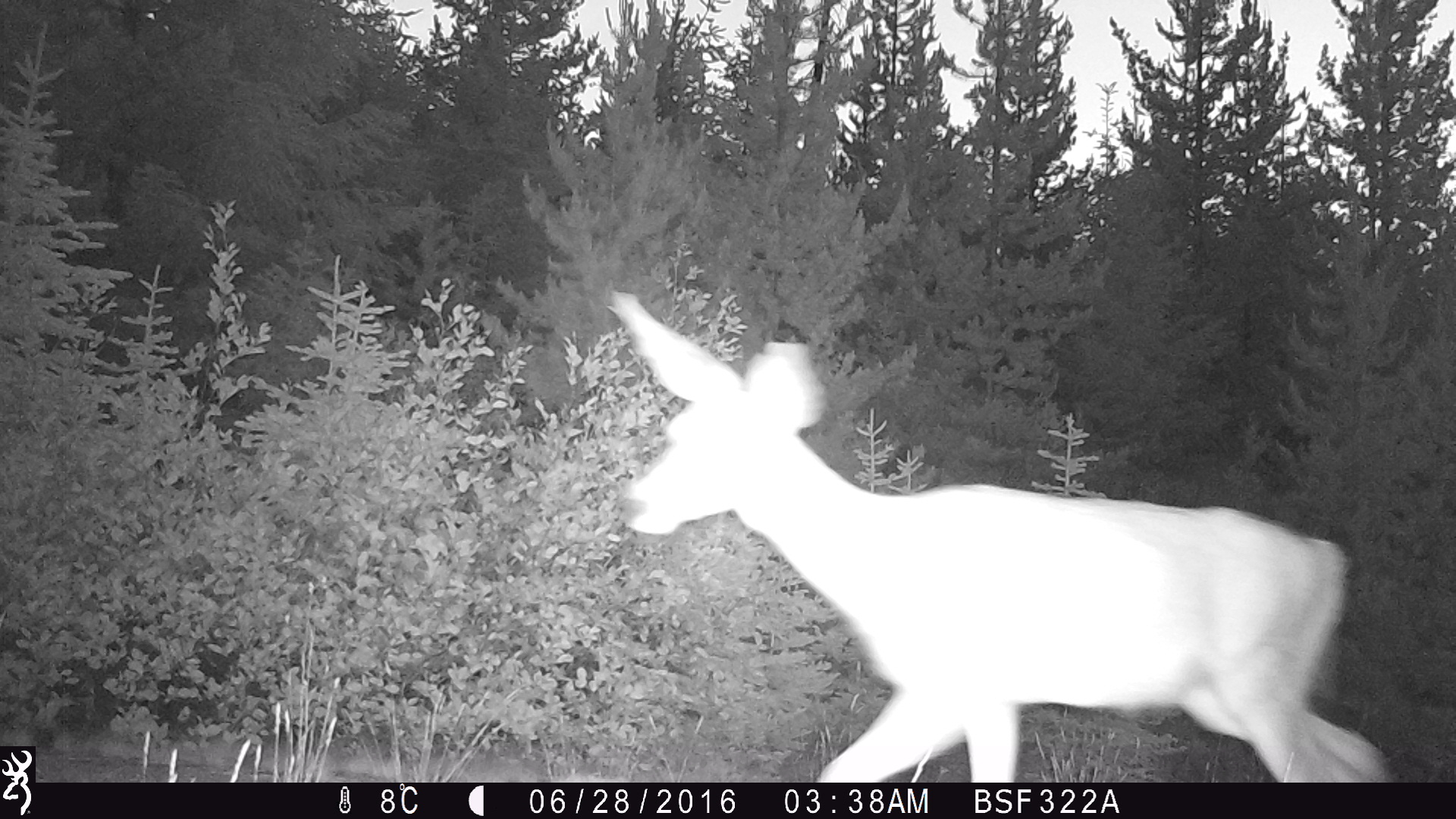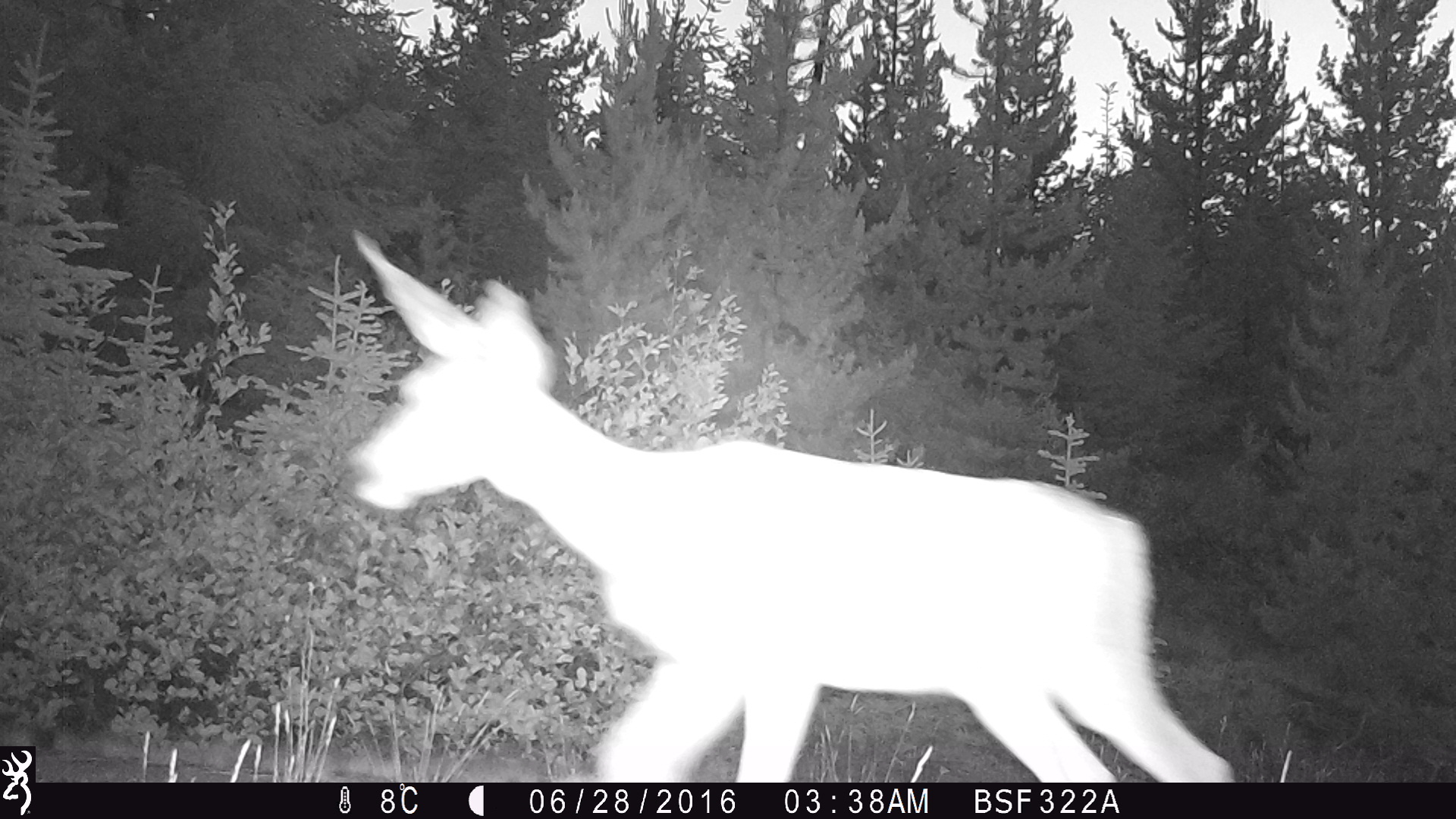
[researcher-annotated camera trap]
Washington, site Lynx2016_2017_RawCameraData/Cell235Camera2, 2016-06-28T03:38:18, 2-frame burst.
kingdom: Animalia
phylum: Chordata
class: Mammalia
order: Artiodactyla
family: Cervidae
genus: Odocoileus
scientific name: Odocoileus hemionus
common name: mule deer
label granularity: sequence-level